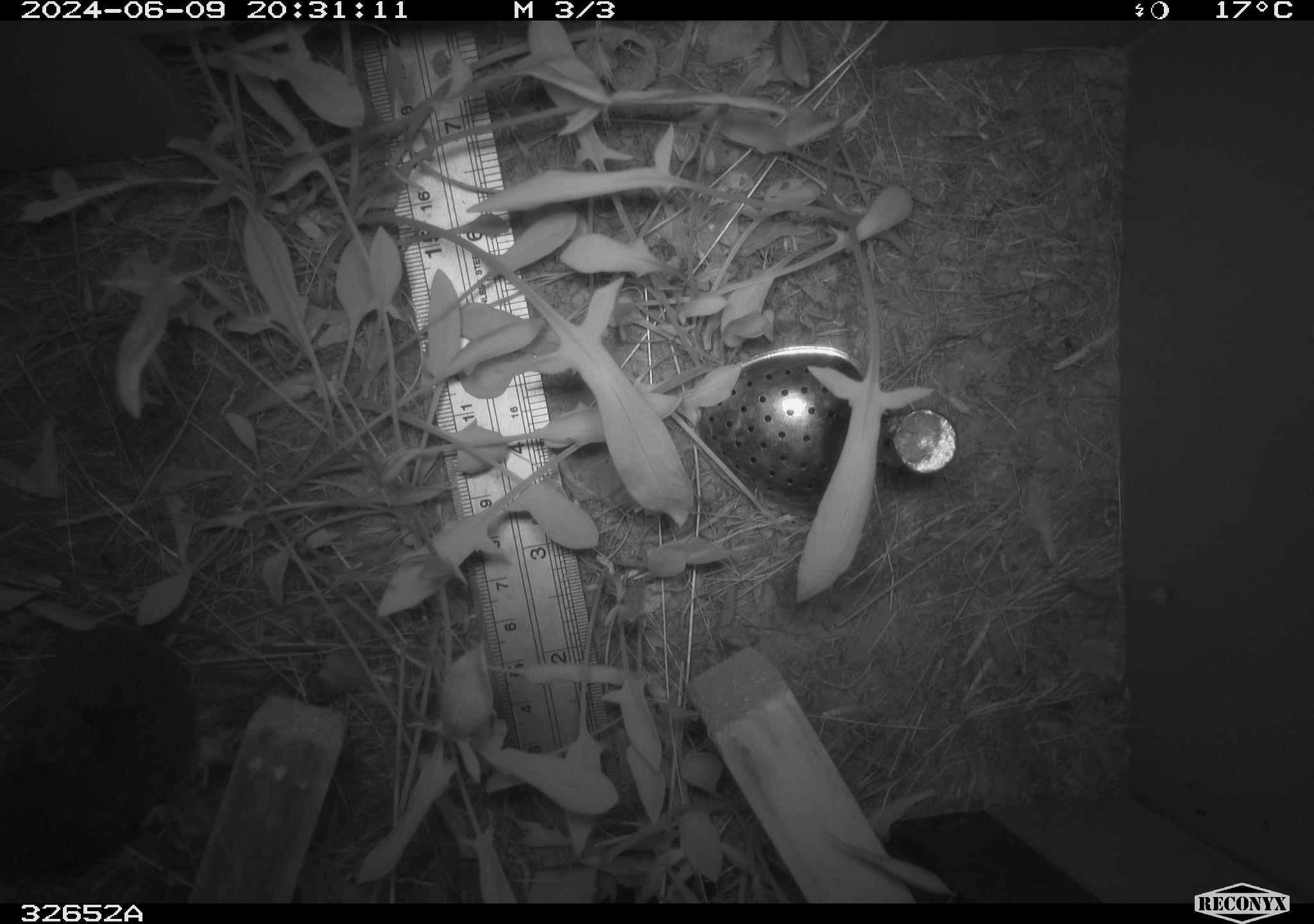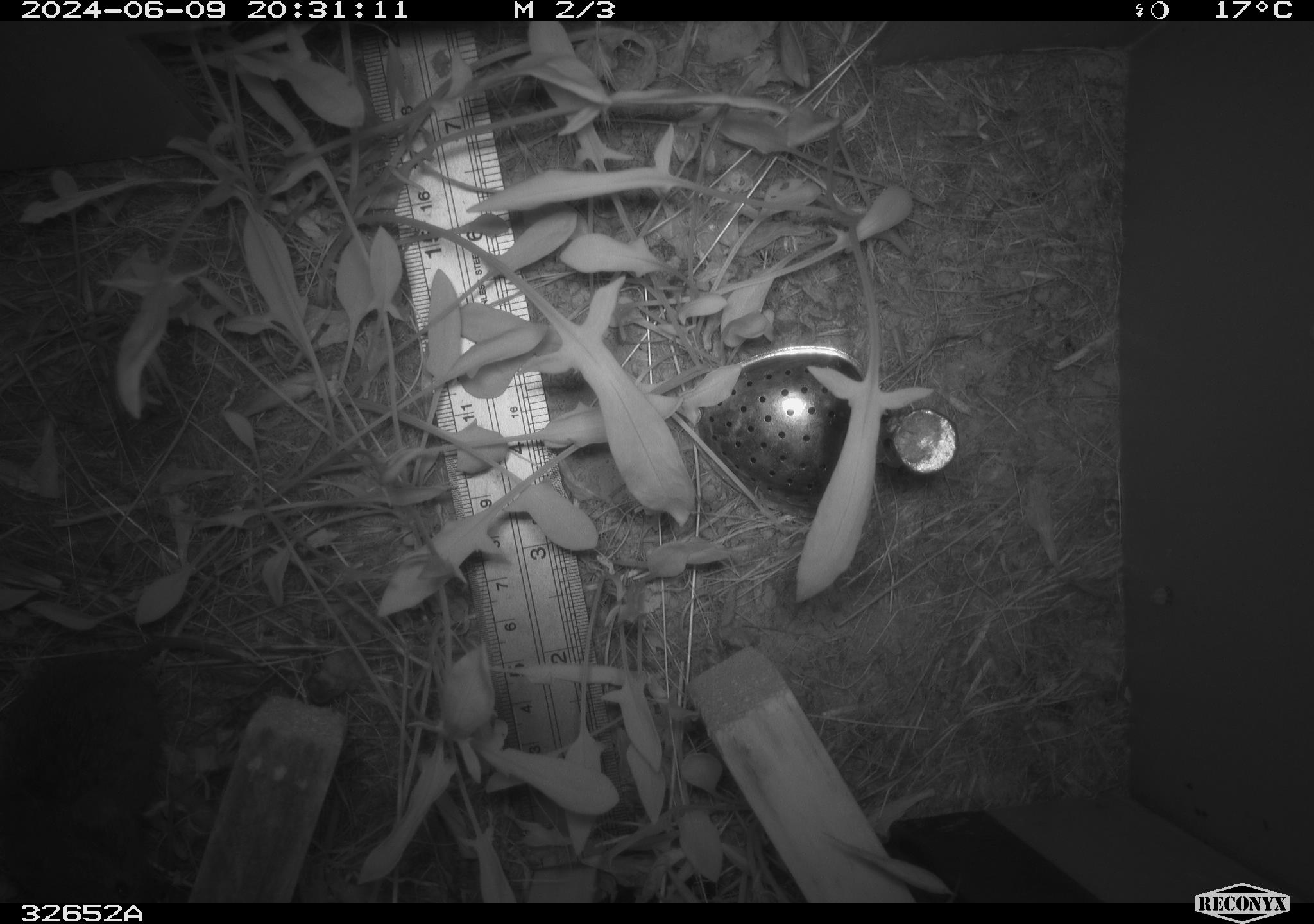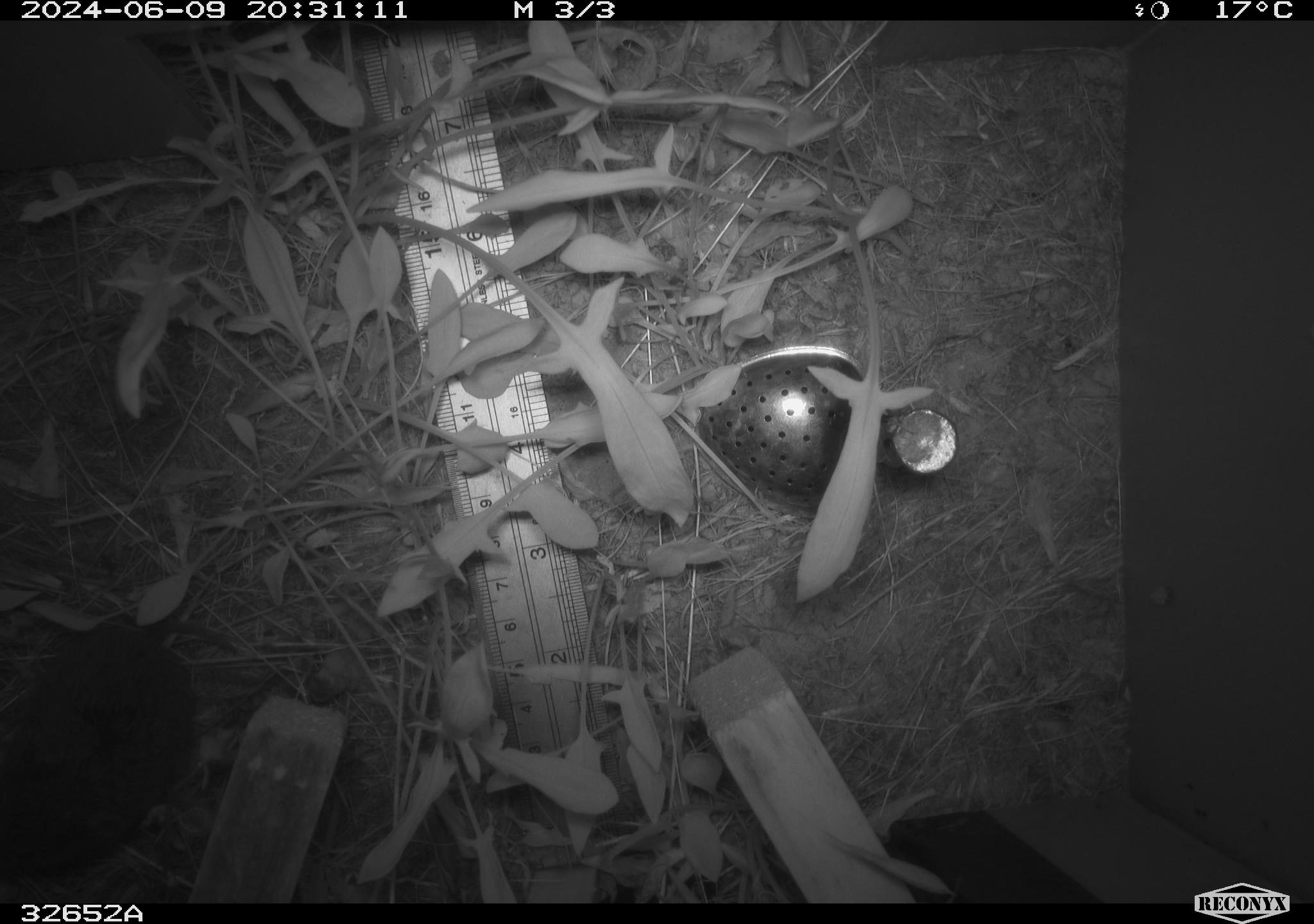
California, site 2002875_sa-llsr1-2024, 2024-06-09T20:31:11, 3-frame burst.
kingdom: Animalia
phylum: Chordata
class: Mammalia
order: Rodentia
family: Cricetidae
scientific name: Arvicolinae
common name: voles, lemmings, and muskrats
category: arvicolinae subfamily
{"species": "arvicolinae subfamily (voles, lemmings, and muskrats) (Arvicolinae)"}